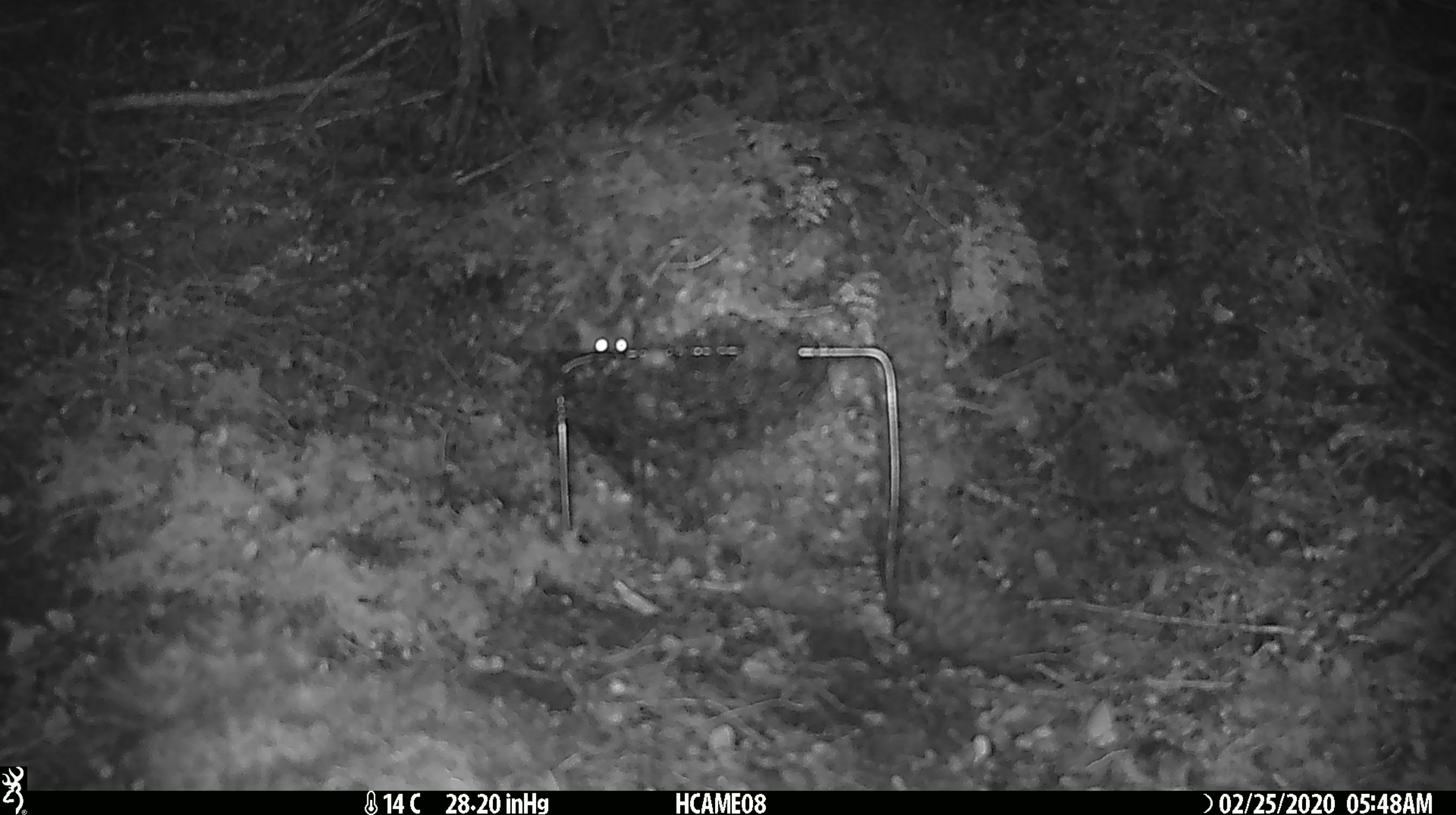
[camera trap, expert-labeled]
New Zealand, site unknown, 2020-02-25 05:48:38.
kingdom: Animalia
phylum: Chordata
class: Mammalia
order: Rodentia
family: Muridae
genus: Mus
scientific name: Mus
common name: mouse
Mouse (Mus).